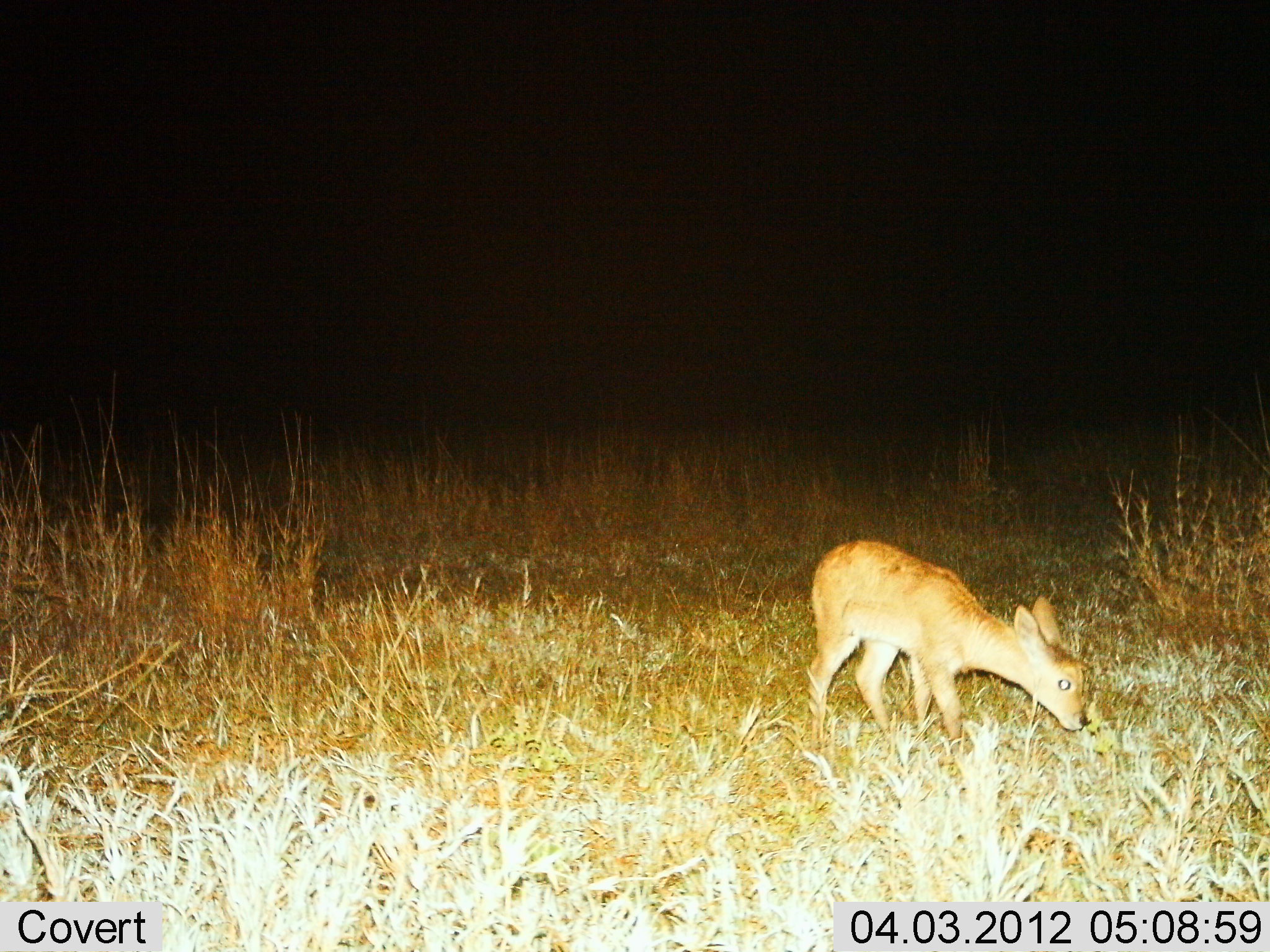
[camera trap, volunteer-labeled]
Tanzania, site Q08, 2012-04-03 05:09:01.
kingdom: Animalia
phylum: Chordata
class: Mammalia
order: Artiodactyla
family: Bovidae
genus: Redunca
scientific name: Redunca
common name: reedbuck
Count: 1.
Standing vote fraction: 29%.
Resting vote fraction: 0%.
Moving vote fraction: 6%.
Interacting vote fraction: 0%.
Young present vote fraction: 53%.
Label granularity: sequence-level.